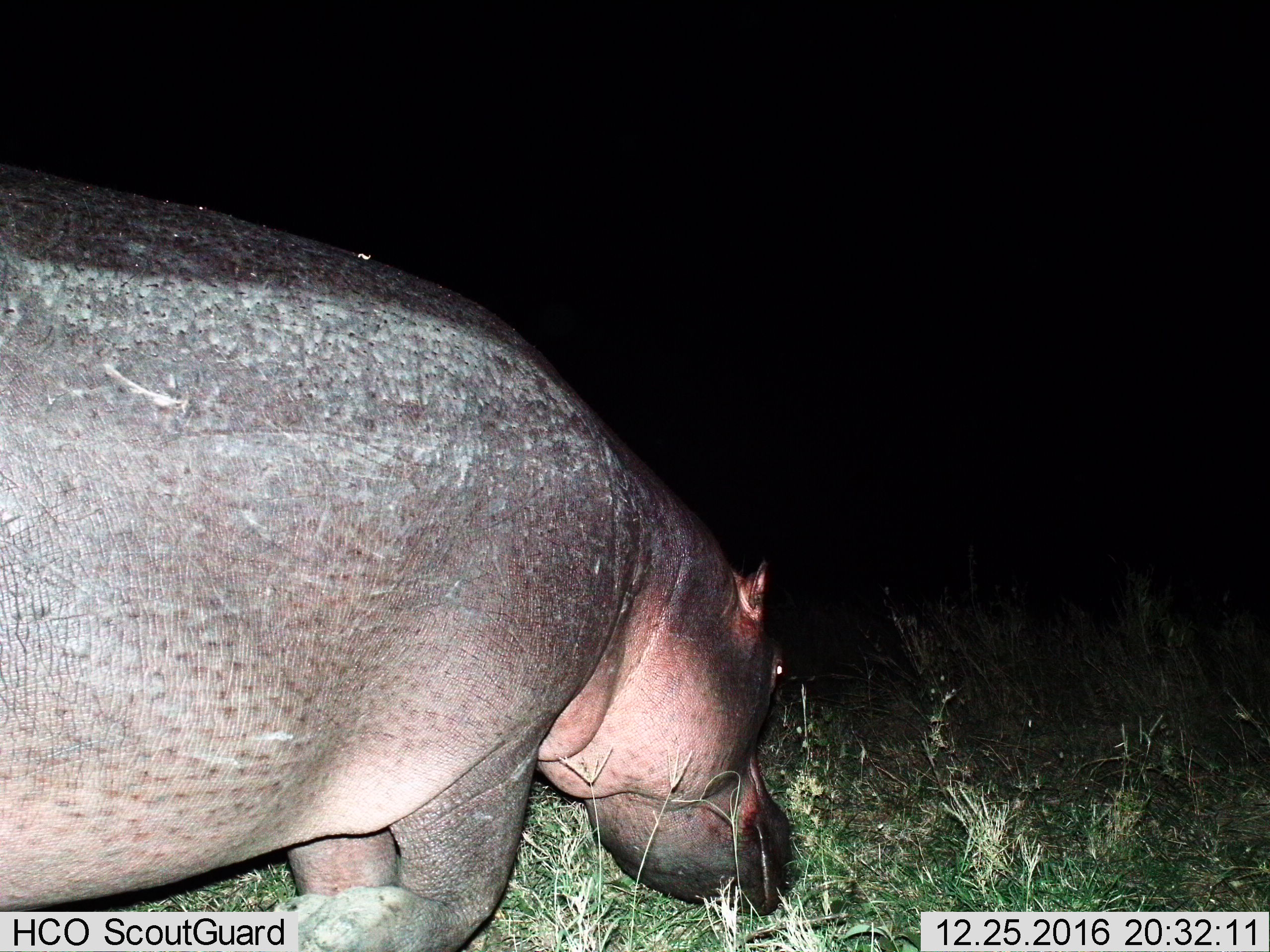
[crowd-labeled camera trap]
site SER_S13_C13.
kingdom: Animalia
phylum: Chordata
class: Mammalia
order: Artiodactyla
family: Hippopotamidae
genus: Hippopotamus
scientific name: Hippopotamus amphibius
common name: hippopotamus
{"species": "hippopotamus (Hippopotamus amphibius)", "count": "1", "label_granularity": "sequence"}